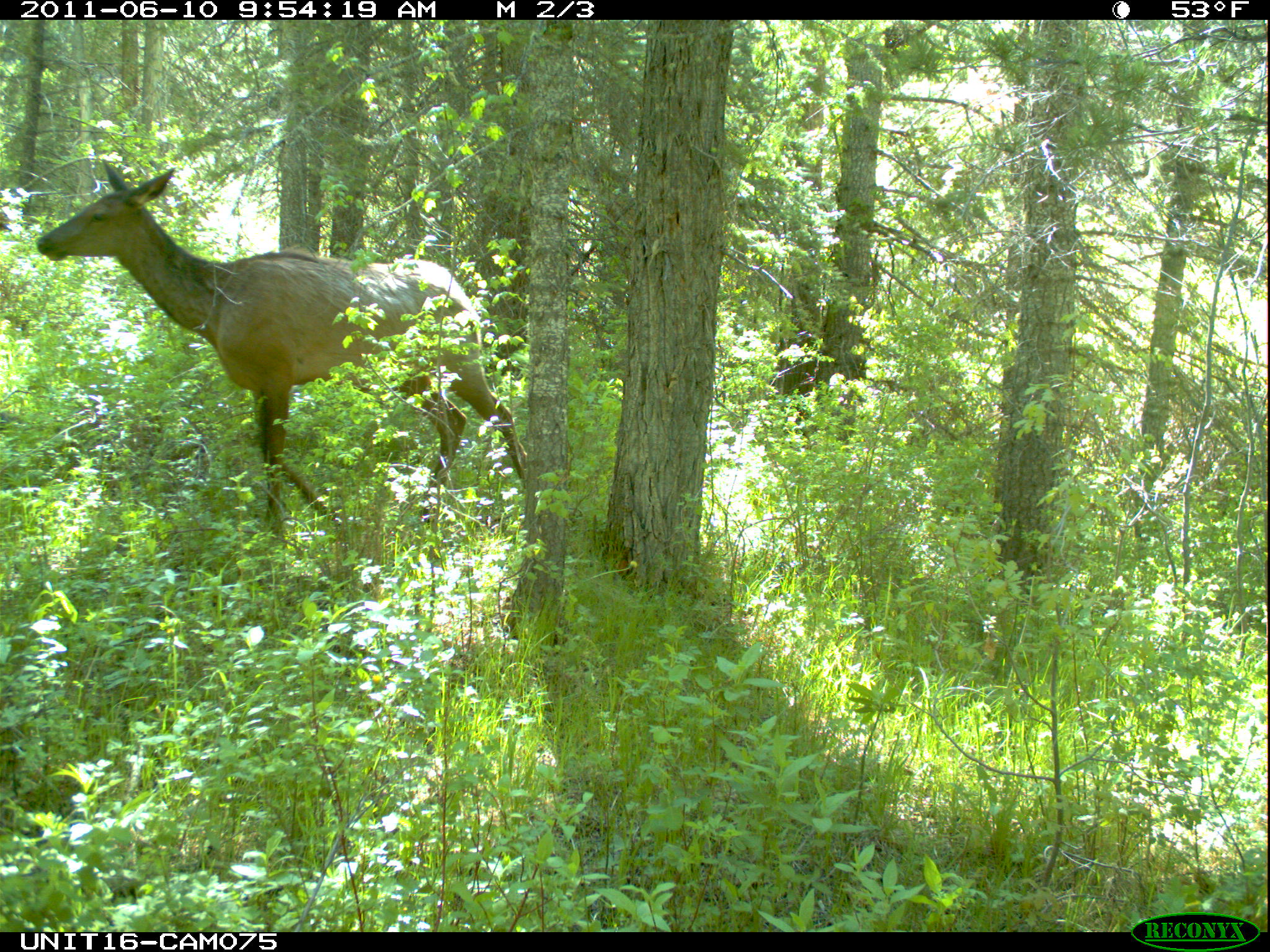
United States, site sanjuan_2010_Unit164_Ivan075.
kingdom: Animalia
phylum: Chordata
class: Mammalia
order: Artiodactyla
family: Cervidae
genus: Cervus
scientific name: Cervus elaphus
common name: red deer